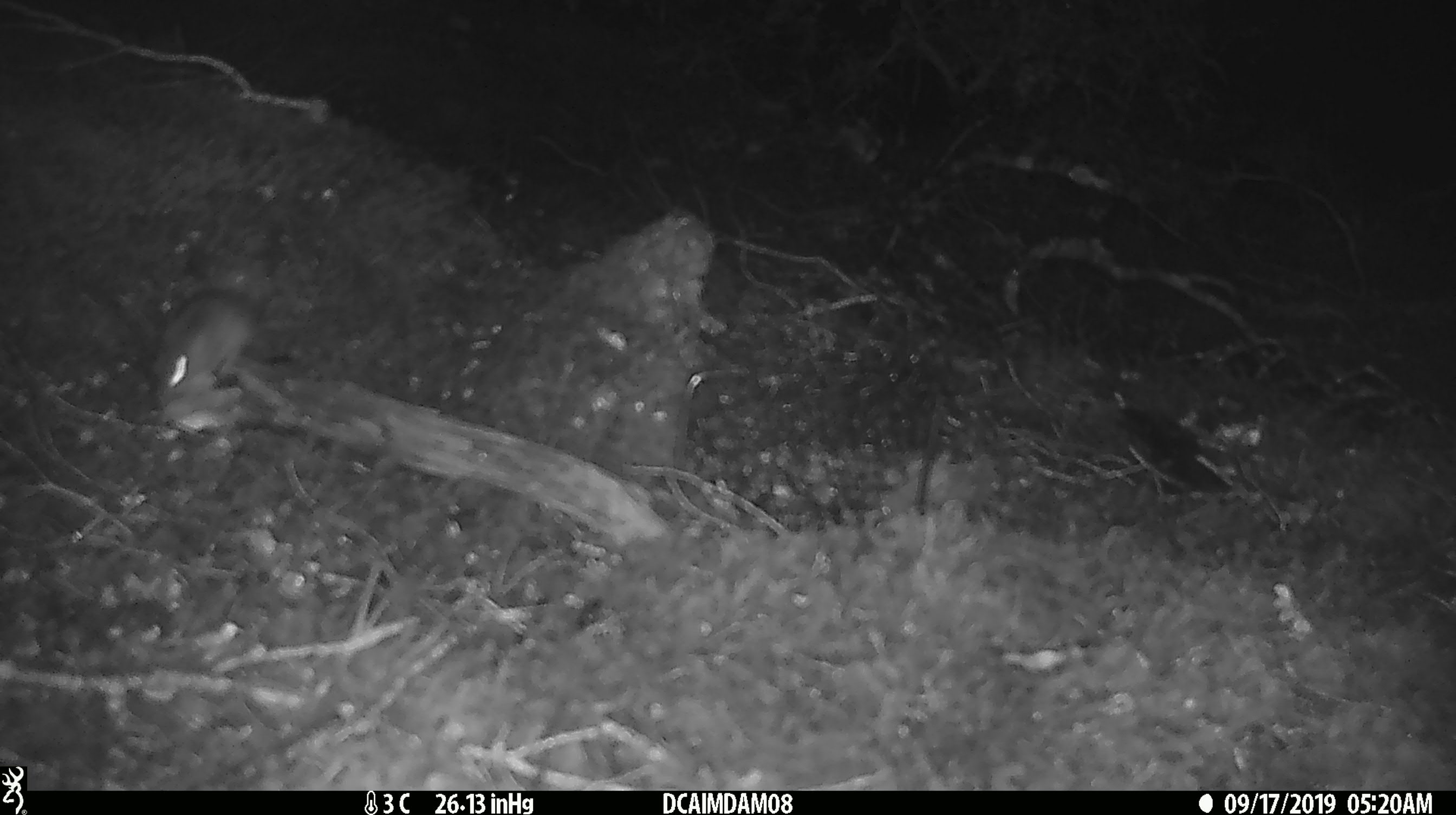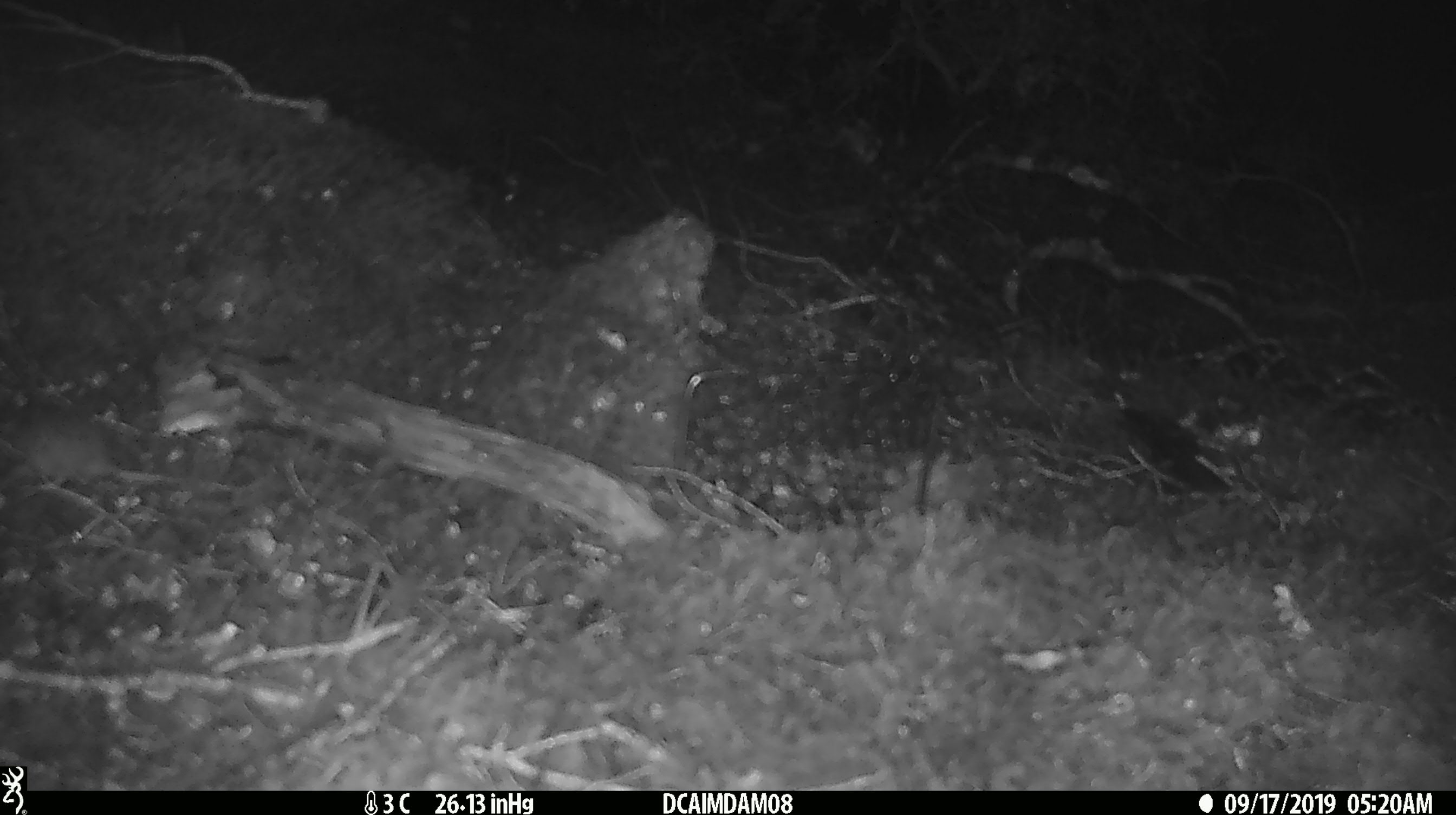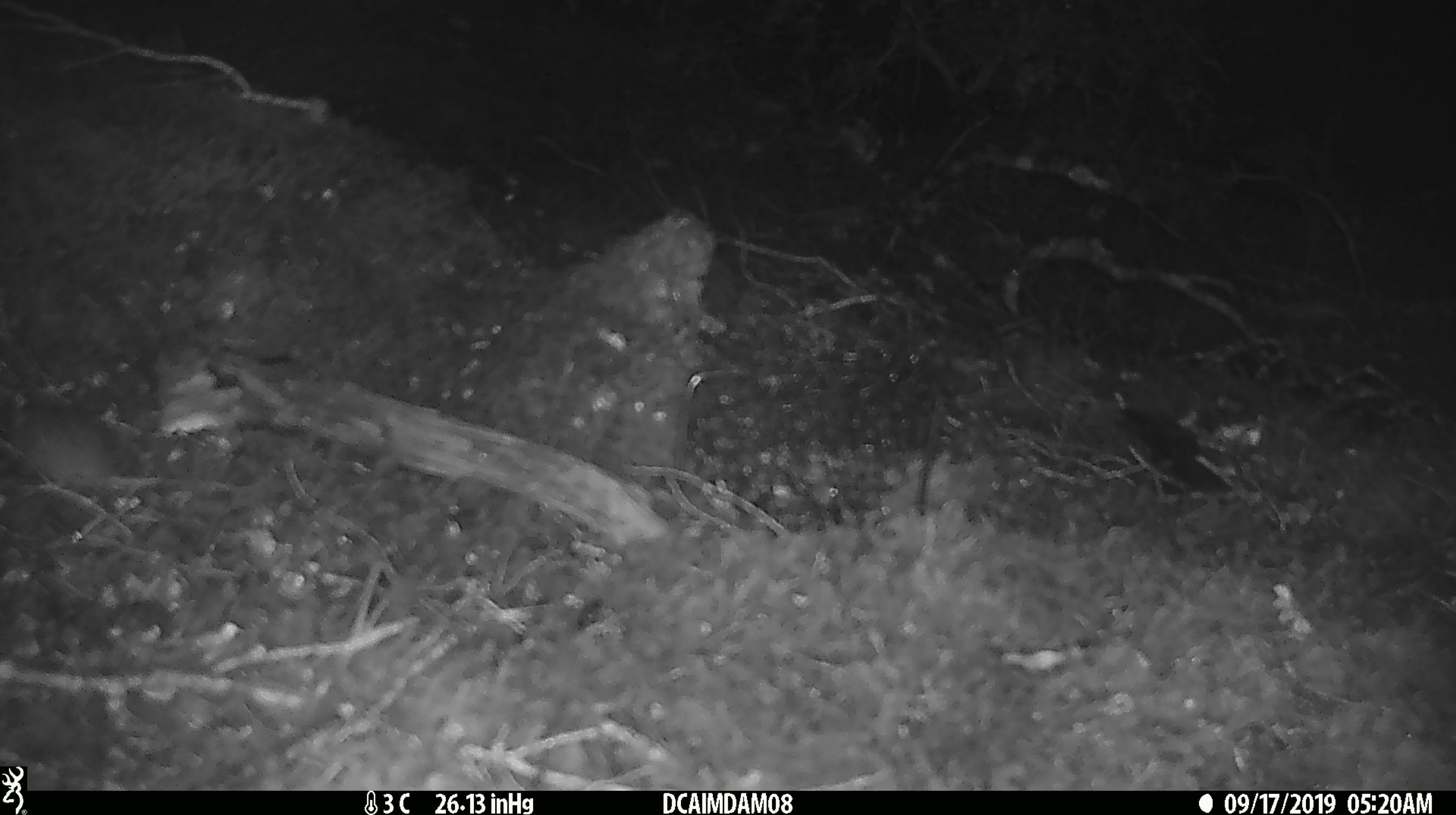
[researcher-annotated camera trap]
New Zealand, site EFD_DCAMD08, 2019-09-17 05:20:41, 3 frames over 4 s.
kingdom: Animalia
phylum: Chordata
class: Mammalia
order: Rodentia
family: Muridae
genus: Mus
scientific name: Mus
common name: mouse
Mouse (Mus).